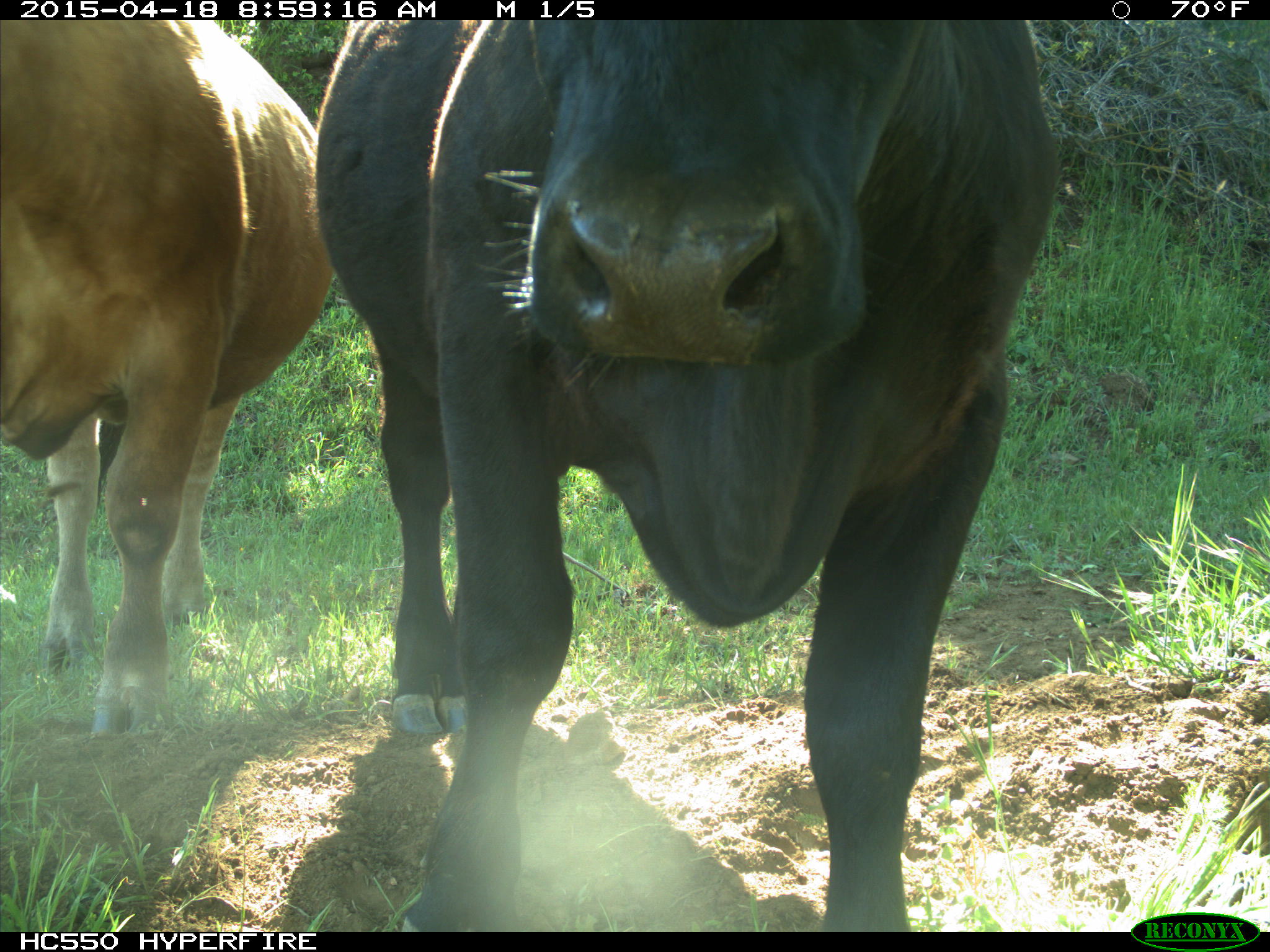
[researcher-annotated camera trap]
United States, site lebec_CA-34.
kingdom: Animalia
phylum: Chordata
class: Mammalia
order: Artiodactyla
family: Bovidae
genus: Bos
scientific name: Bos taurus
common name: domestic cow